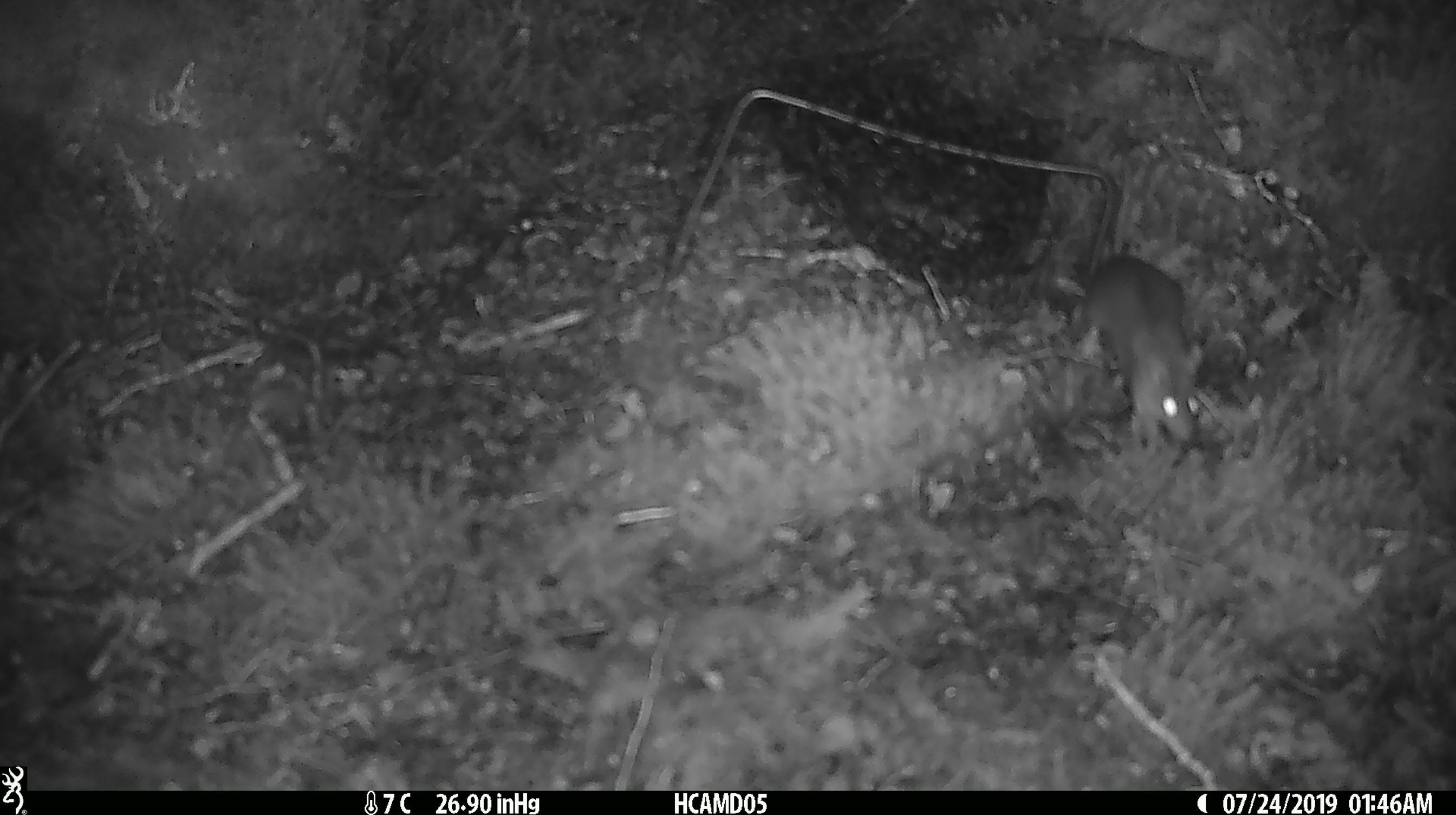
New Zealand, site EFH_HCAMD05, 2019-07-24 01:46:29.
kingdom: Animalia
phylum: Chordata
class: Mammalia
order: Rodentia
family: Muridae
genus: Mus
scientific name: Mus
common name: mouse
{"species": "mouse (Mus)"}